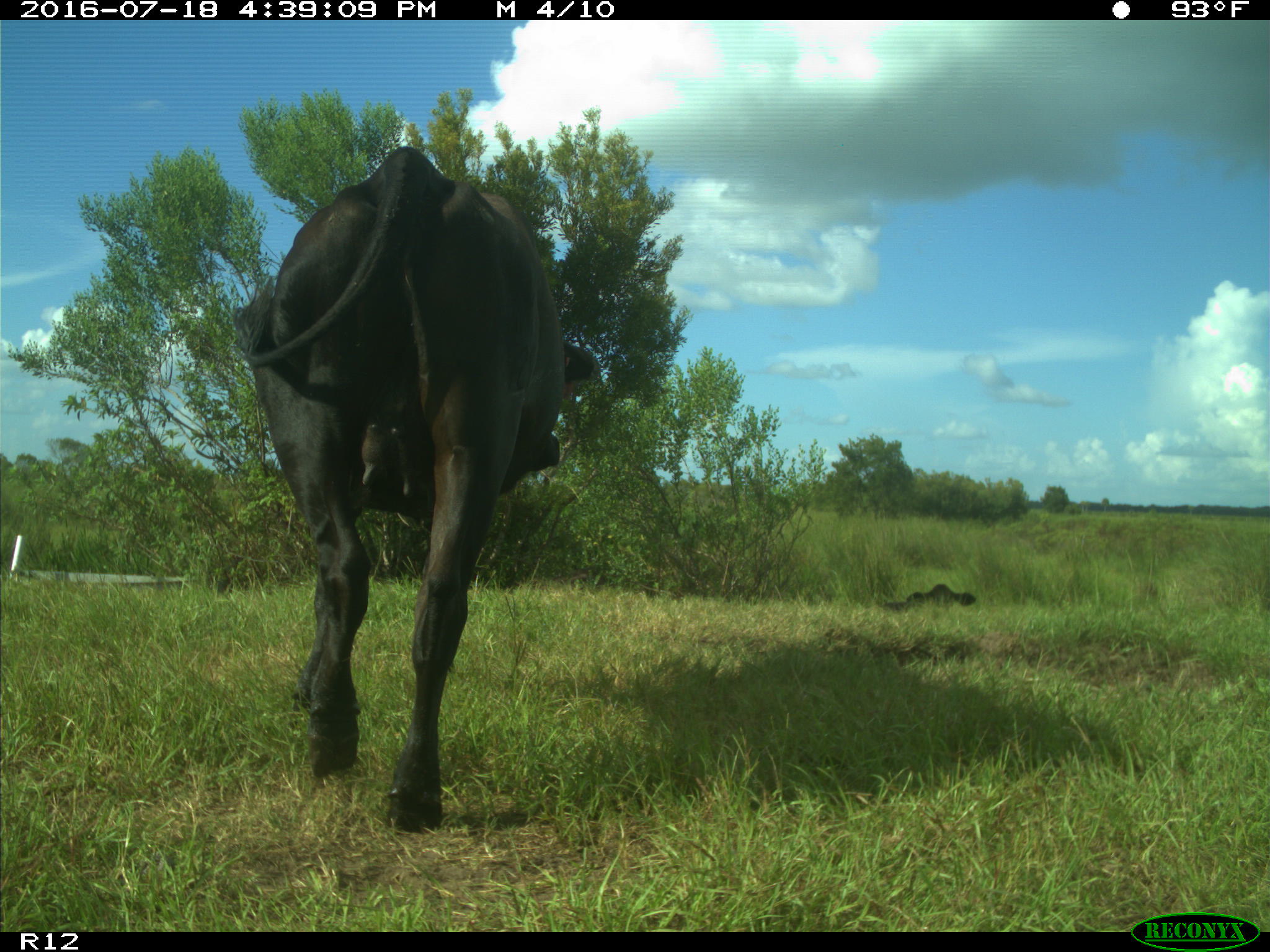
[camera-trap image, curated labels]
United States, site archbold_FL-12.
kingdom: Animalia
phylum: Chordata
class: Mammalia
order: Artiodactyla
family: Bovidae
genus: Bos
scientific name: Bos taurus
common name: domestic cow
Bos taurus (domestic cow).